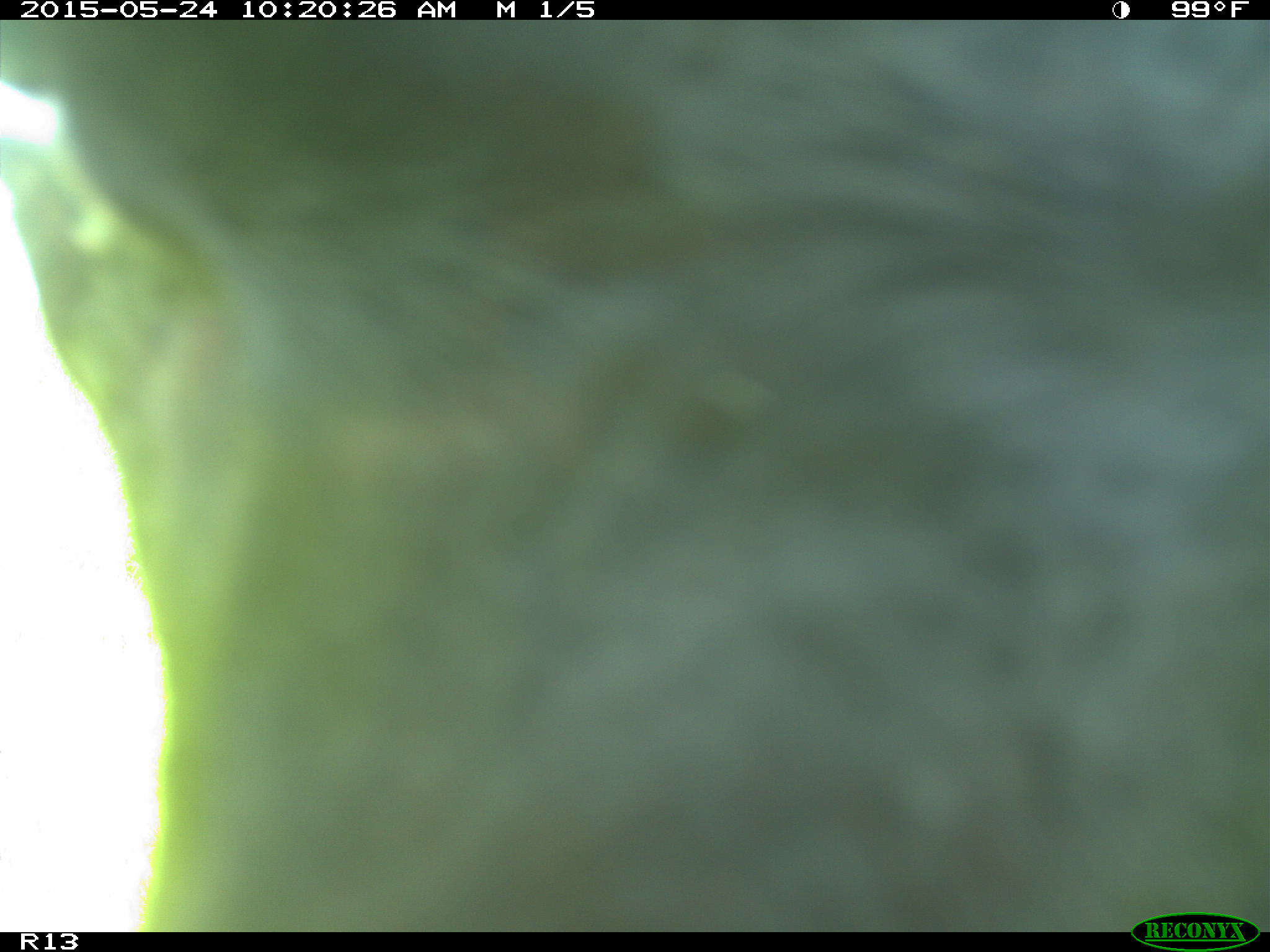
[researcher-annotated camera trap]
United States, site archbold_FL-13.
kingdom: Animalia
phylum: Chordata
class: Mammalia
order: Artiodactyla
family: Bovidae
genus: Bos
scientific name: Bos taurus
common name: domestic cow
Bos taurus (domestic cow).